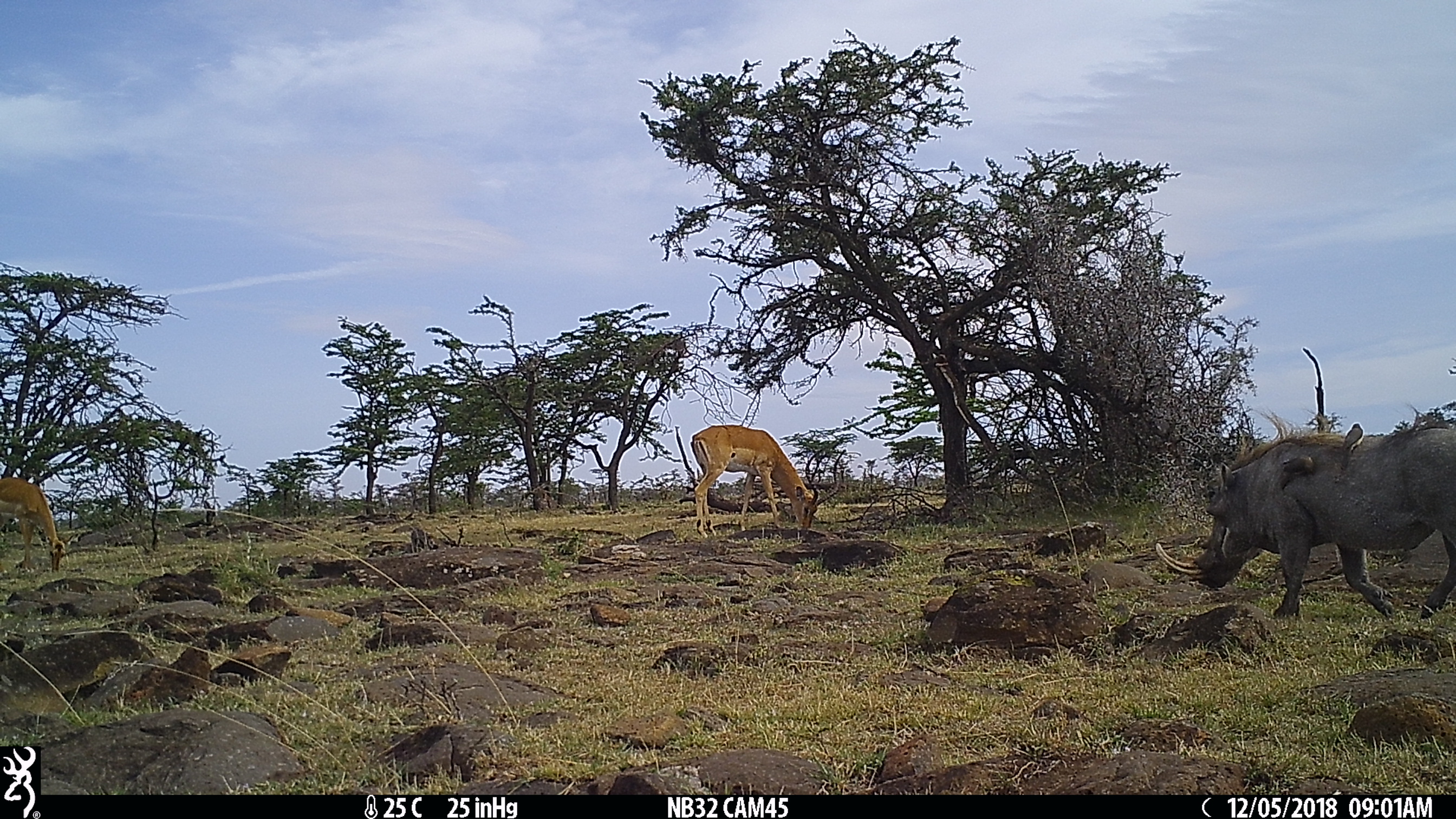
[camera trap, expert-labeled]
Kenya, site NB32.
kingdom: Animalia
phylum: Chordata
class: Mammalia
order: Artiodactyla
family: Bovidae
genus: Aepyceros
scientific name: Aepyceros melampus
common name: impala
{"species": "impala (Aepyceros melampus)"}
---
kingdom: Animalia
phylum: Chordata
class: Aves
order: Passeriformes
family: Buphagidae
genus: Buphagus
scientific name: Buphagus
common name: oxpecker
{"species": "oxpecker (Buphagus)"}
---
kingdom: Animalia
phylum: Chordata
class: Mammalia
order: Artiodactyla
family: Suidae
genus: Phacochoerus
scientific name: Phacochoerus africanus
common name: common warthog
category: warthog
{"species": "warthog (common warthog) (Phacochoerus africanus)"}